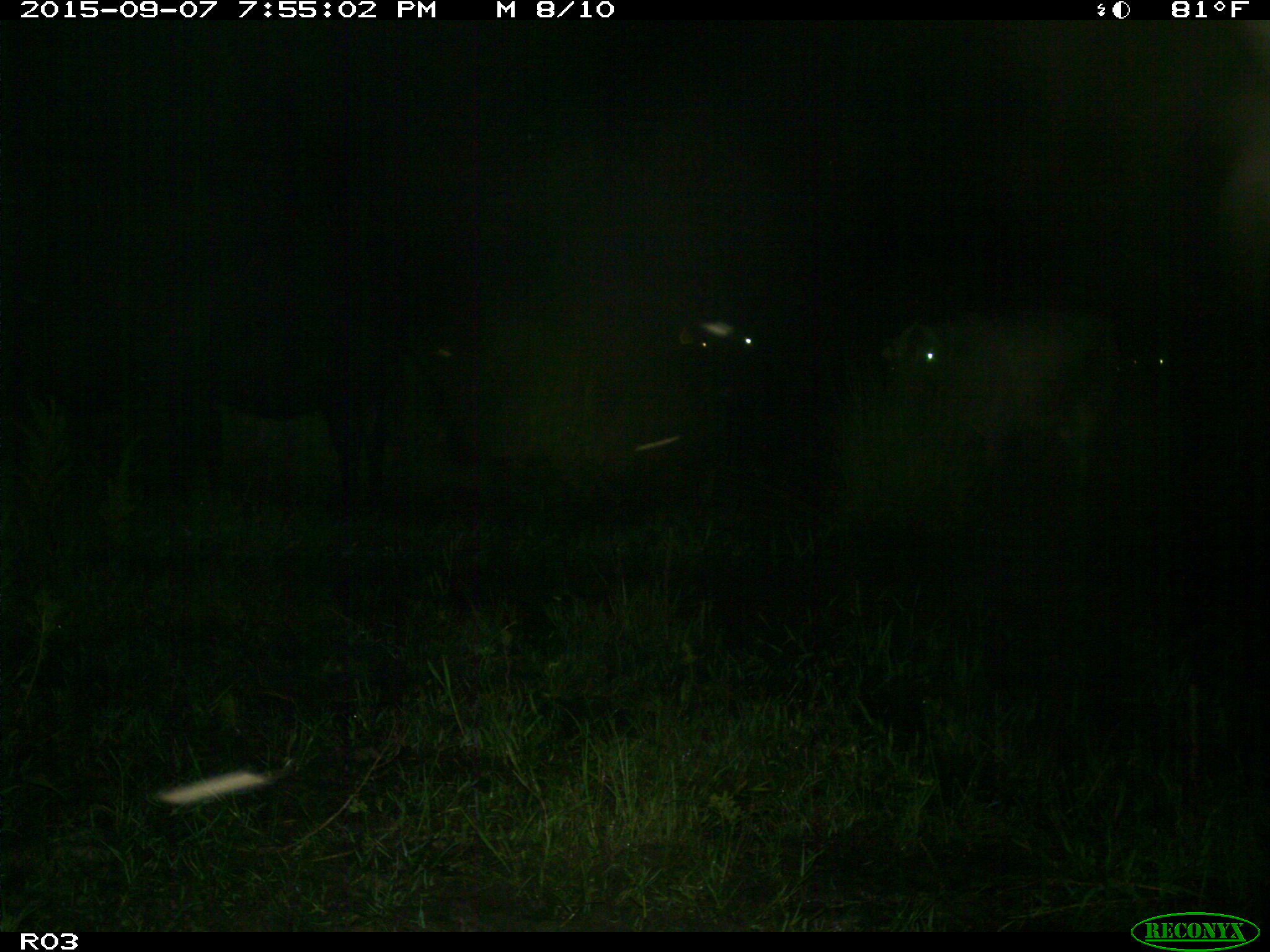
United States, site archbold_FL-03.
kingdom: Animalia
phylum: Chordata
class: Mammalia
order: Artiodactyla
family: Bovidae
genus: Bos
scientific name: Bos taurus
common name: domestic cow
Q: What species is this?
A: Bos taurus (domestic cow).